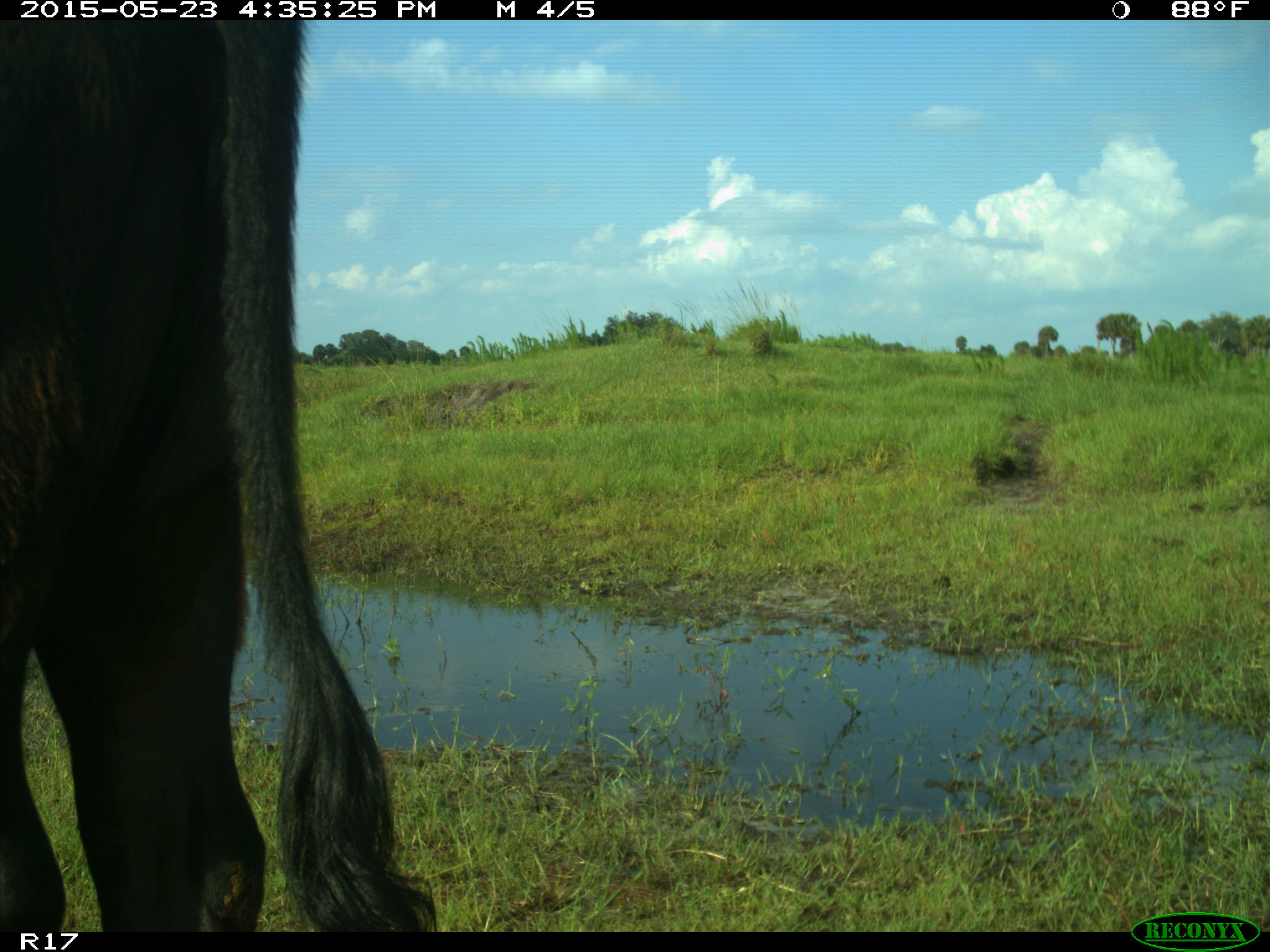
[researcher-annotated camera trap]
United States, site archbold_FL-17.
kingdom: Animalia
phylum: Chordata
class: Mammalia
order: Artiodactyla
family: Bovidae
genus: Bos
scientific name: Bos taurus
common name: domestic cow